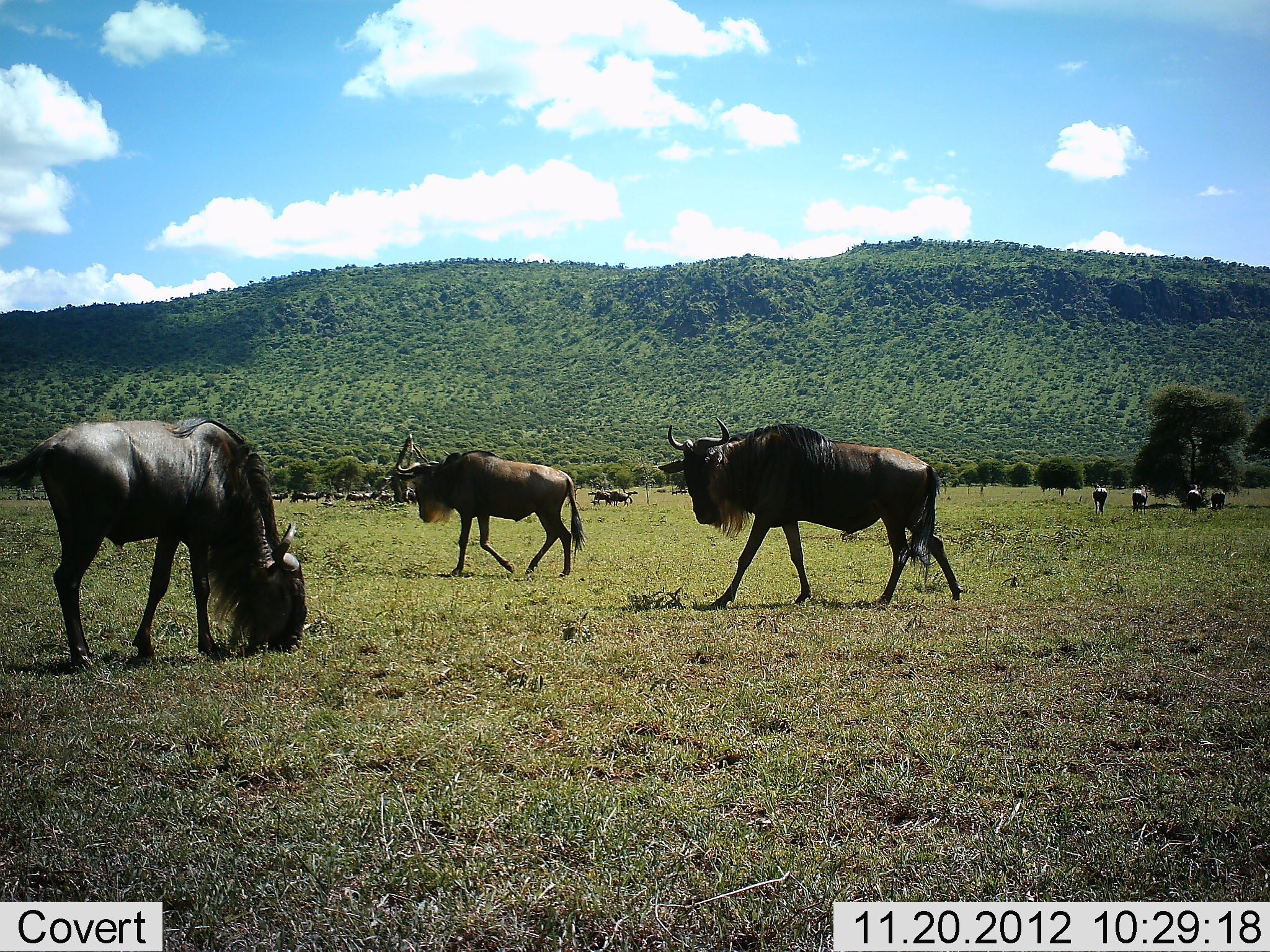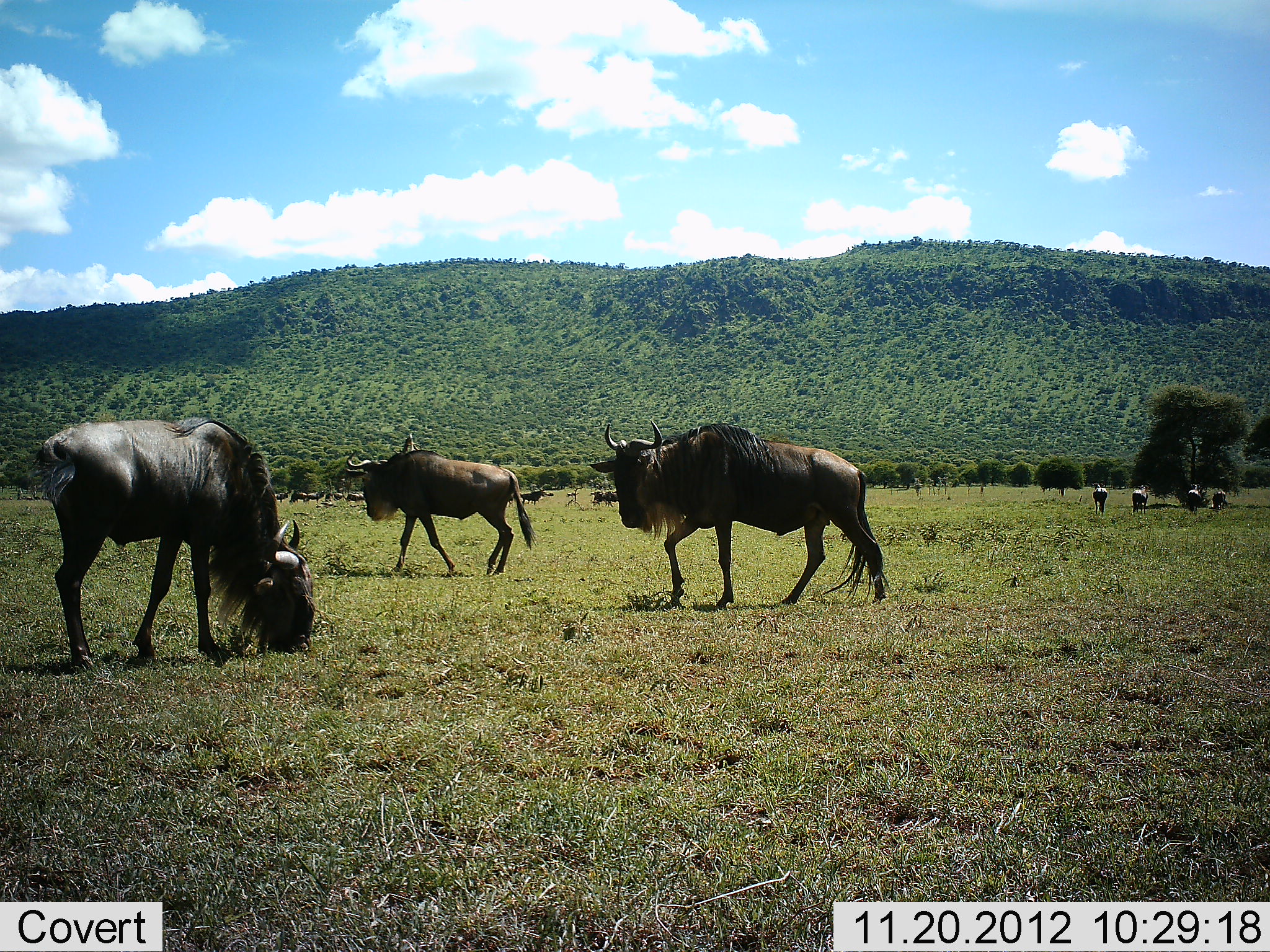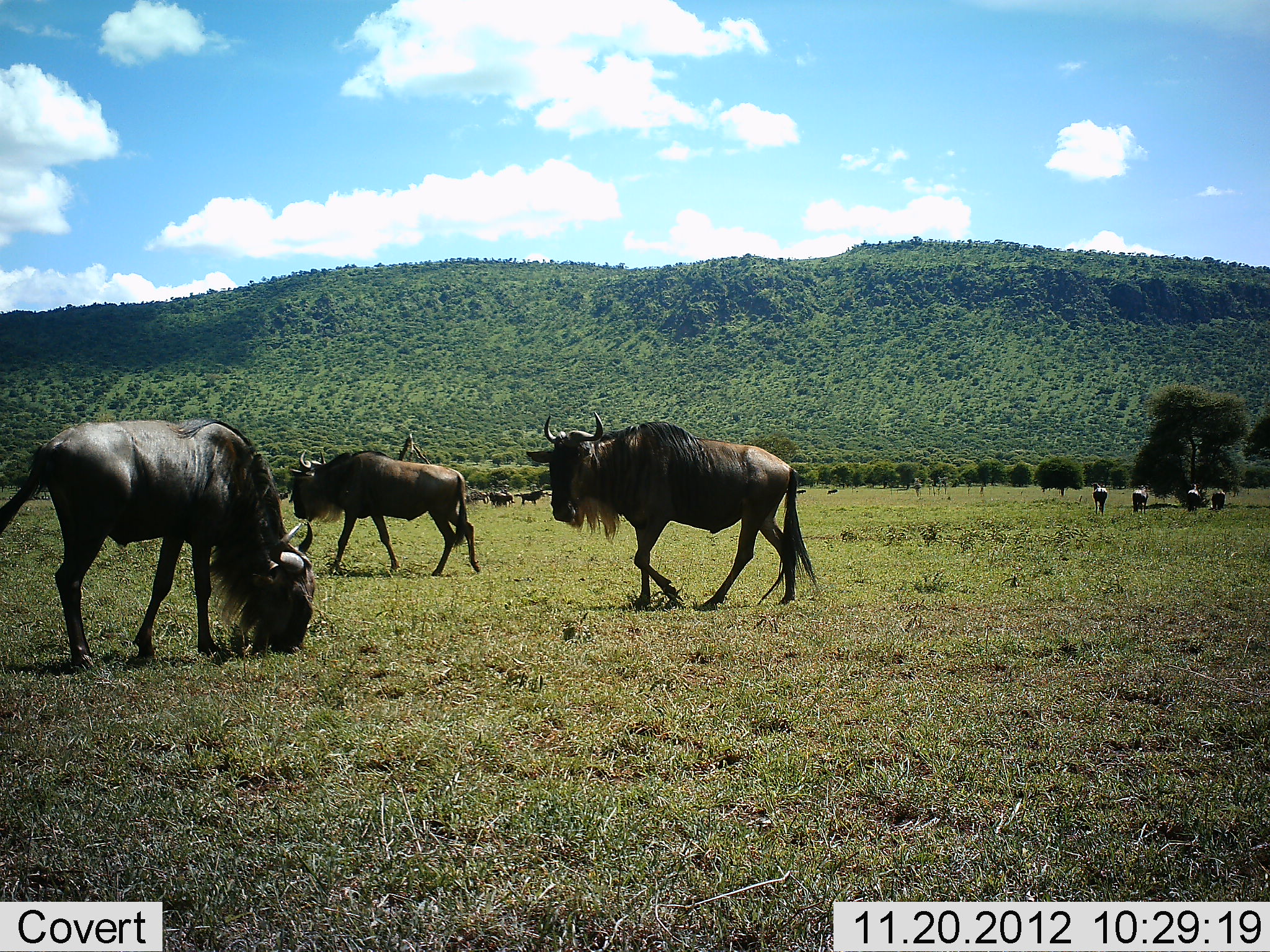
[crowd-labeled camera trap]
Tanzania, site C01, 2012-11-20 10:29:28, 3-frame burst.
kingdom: Animalia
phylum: Chordata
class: Mammalia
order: Artiodactyla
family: Bovidae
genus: Connochaetes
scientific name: Connochaetes taurinus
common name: blue wildebeest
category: wildebeest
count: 8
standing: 44%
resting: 3%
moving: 85%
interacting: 0%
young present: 0%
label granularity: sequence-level